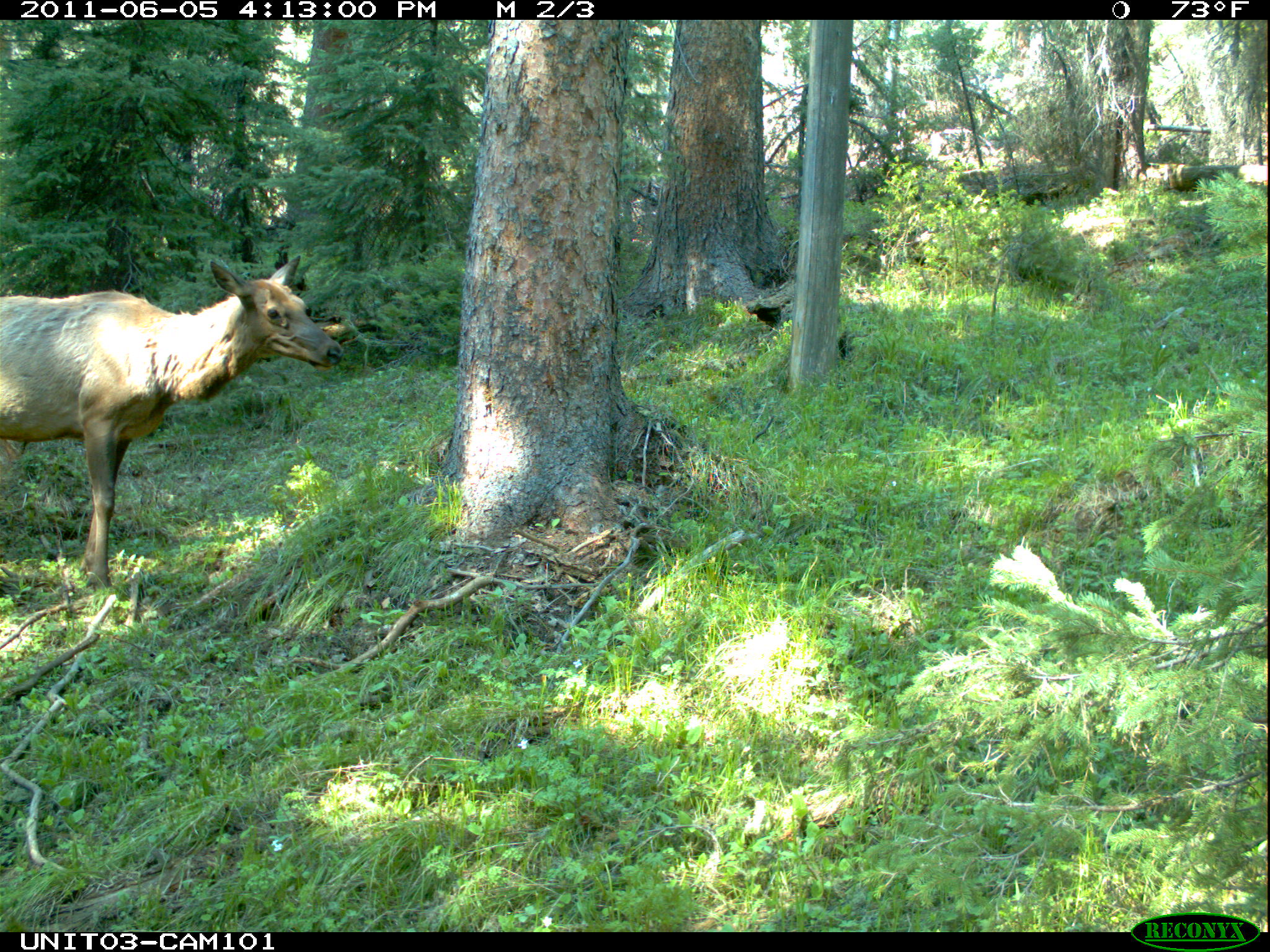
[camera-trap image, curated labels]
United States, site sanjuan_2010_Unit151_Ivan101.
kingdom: Animalia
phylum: Chordata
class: Mammalia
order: Artiodactyla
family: Cervidae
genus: Cervus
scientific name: Cervus elaphus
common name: red deer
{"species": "Cervus elaphus (red deer)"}